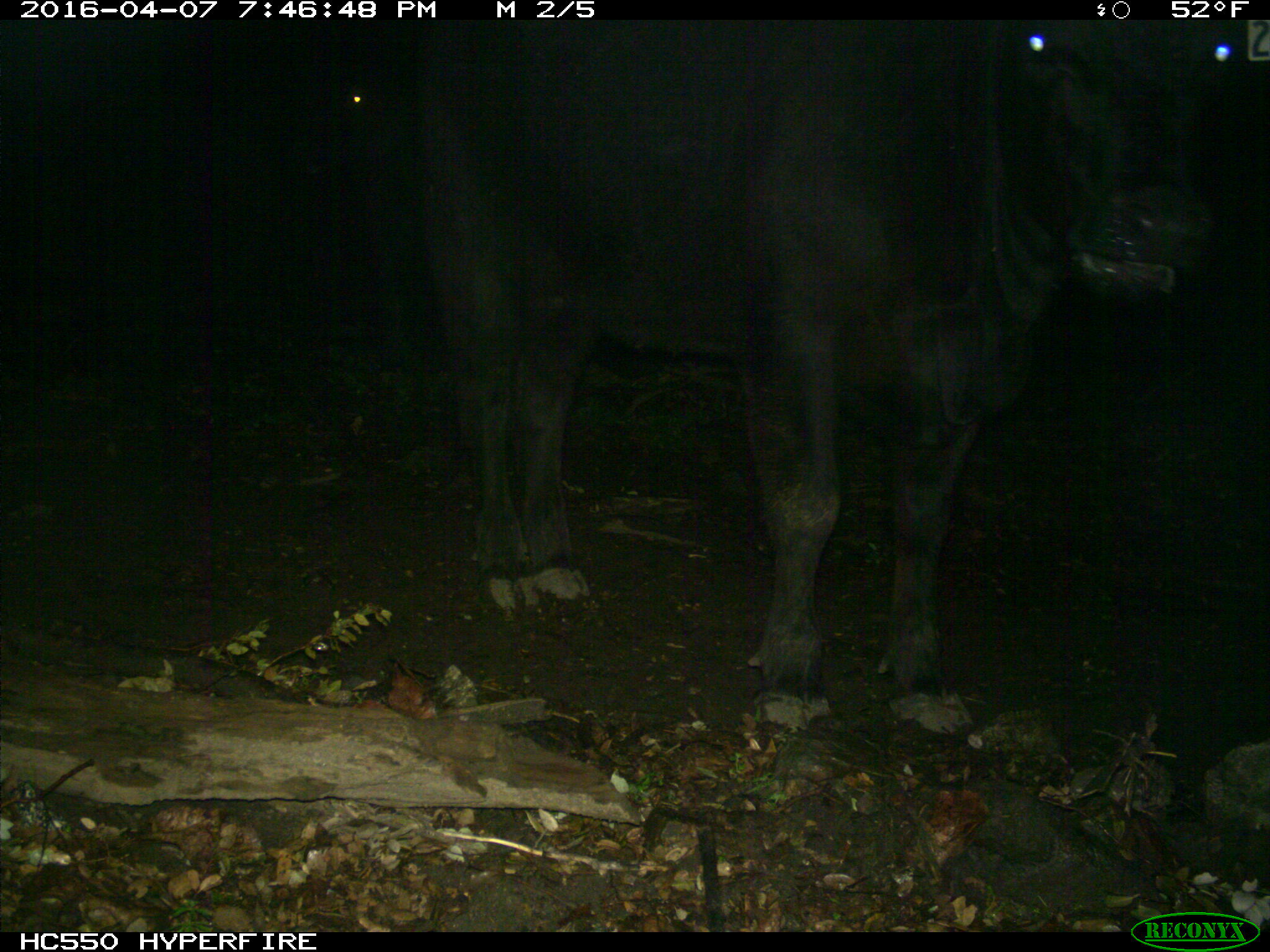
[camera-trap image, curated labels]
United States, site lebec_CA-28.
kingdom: Animalia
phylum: Chordata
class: Mammalia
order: Artiodactyla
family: Bovidae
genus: Bos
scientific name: Bos taurus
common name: domestic cow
Bos taurus (domestic cow).